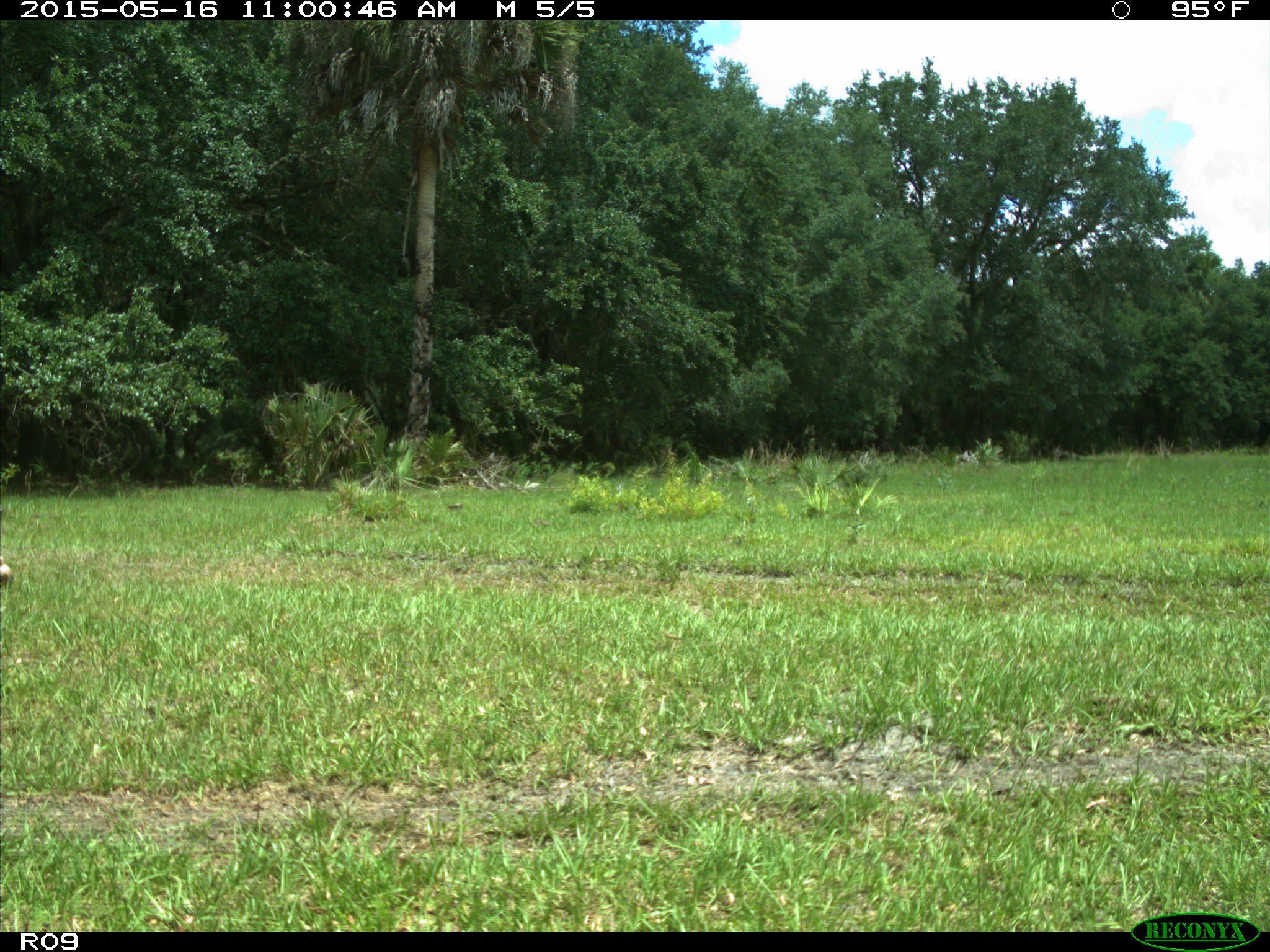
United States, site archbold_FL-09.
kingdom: Animalia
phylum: Chordata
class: Mammalia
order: Artiodactyla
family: Bovidae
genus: Bos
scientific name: Bos taurus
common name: domestic cow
Bos taurus (domestic cow).